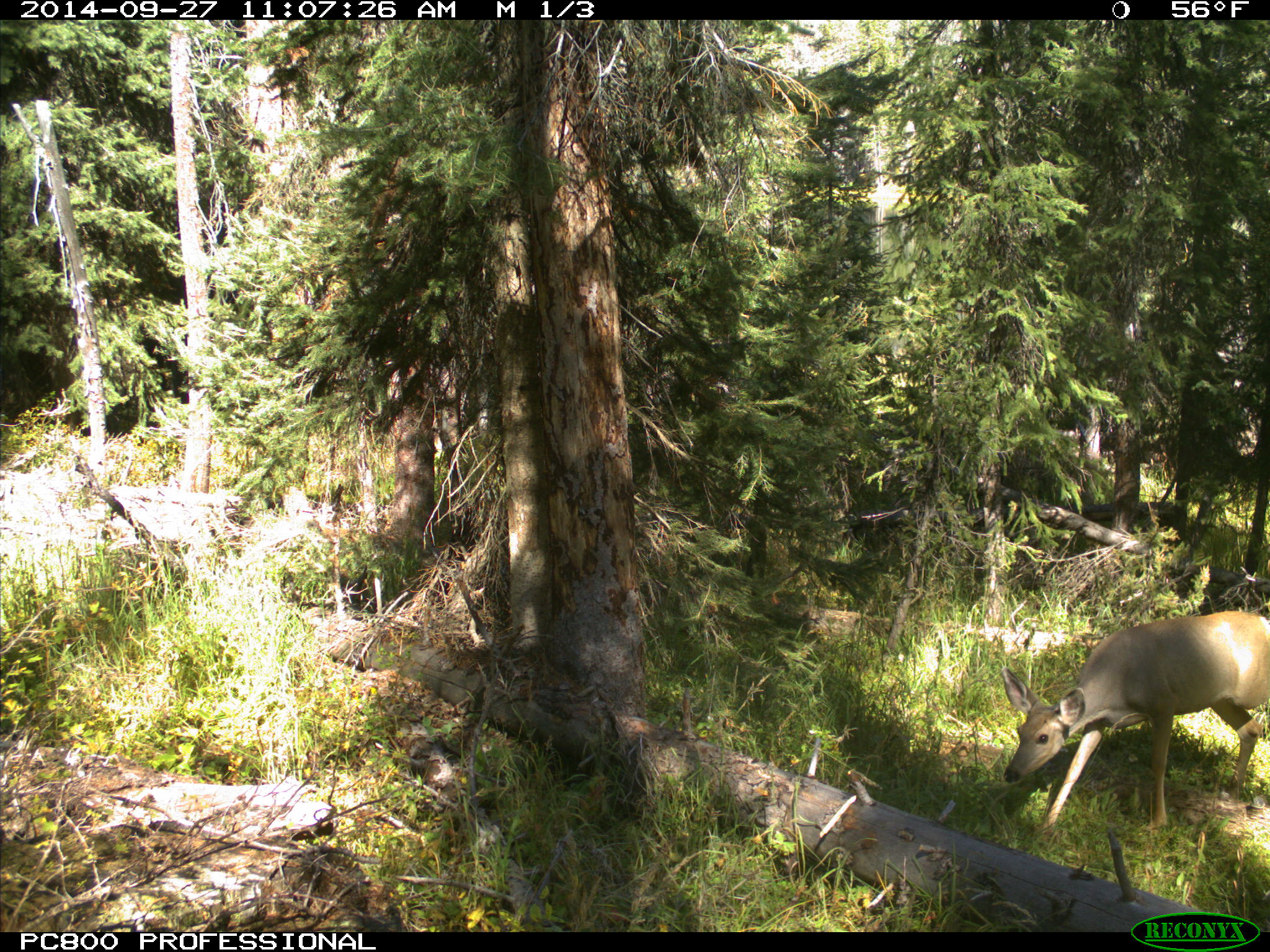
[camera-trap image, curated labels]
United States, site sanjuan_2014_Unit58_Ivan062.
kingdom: Animalia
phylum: Chordata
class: Mammalia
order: Artiodactyla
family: Cervidae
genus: Odocoileus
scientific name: Odocoileus hemionus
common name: mule deer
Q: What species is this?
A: Odocoileus hemionus (mule deer).